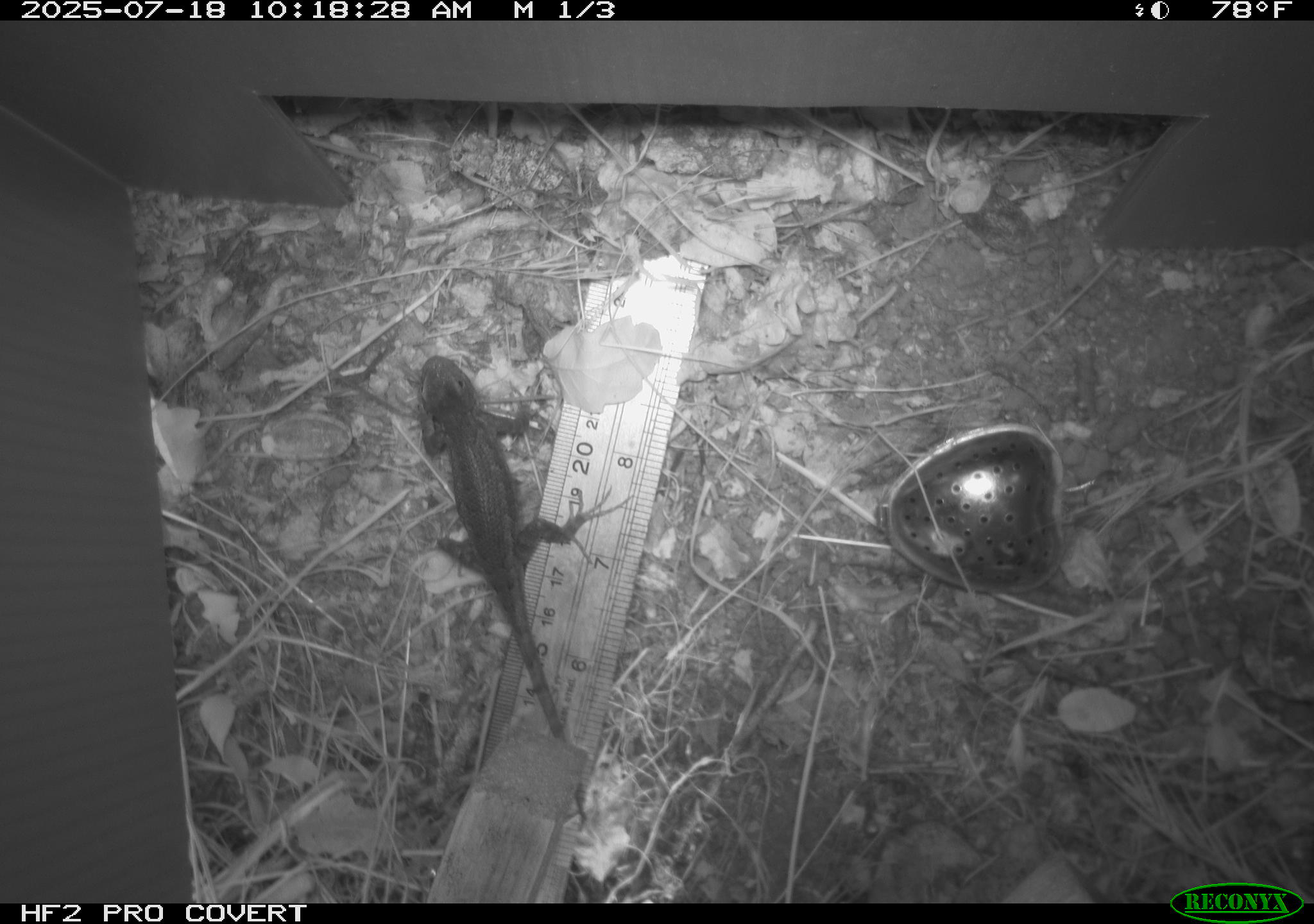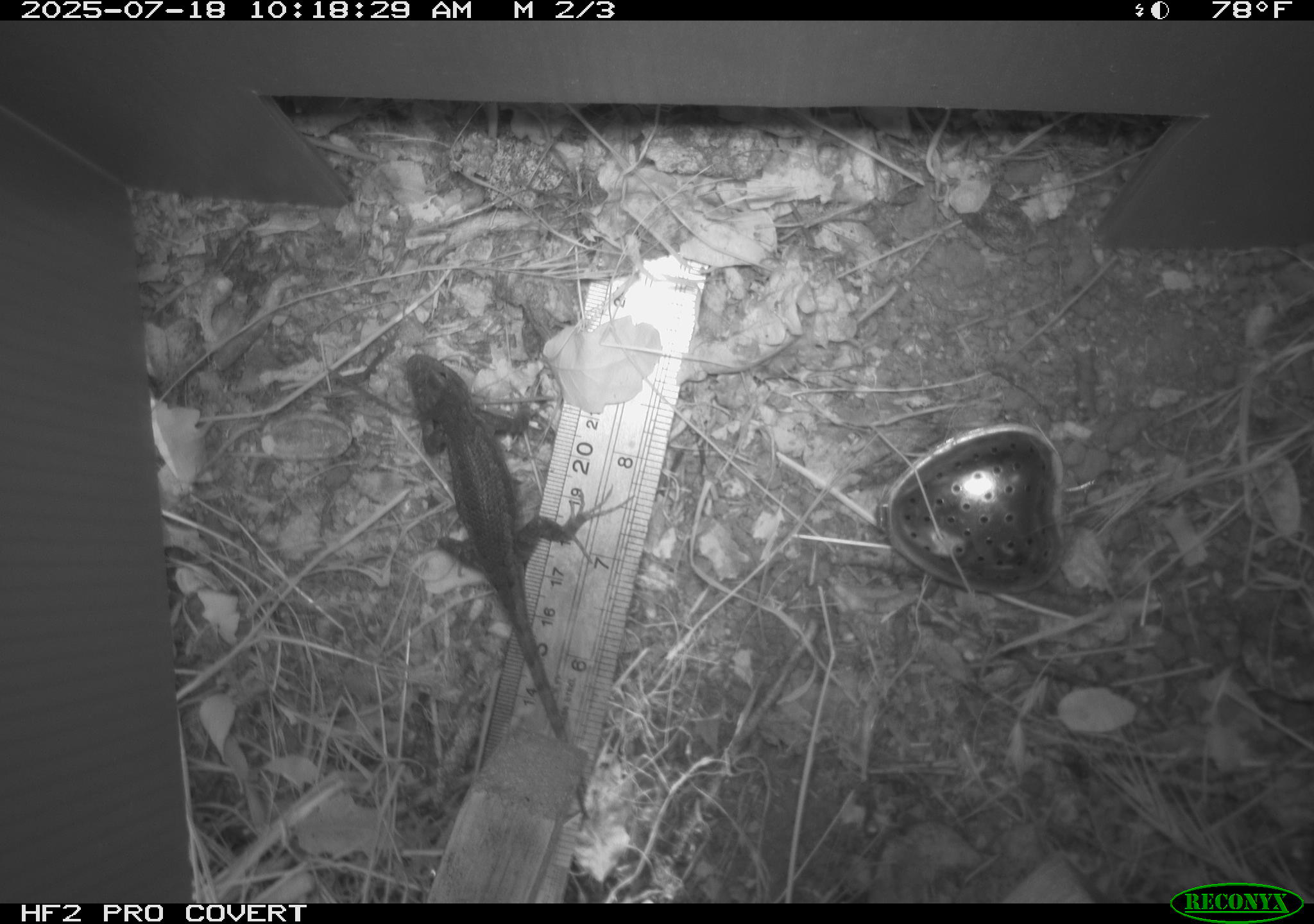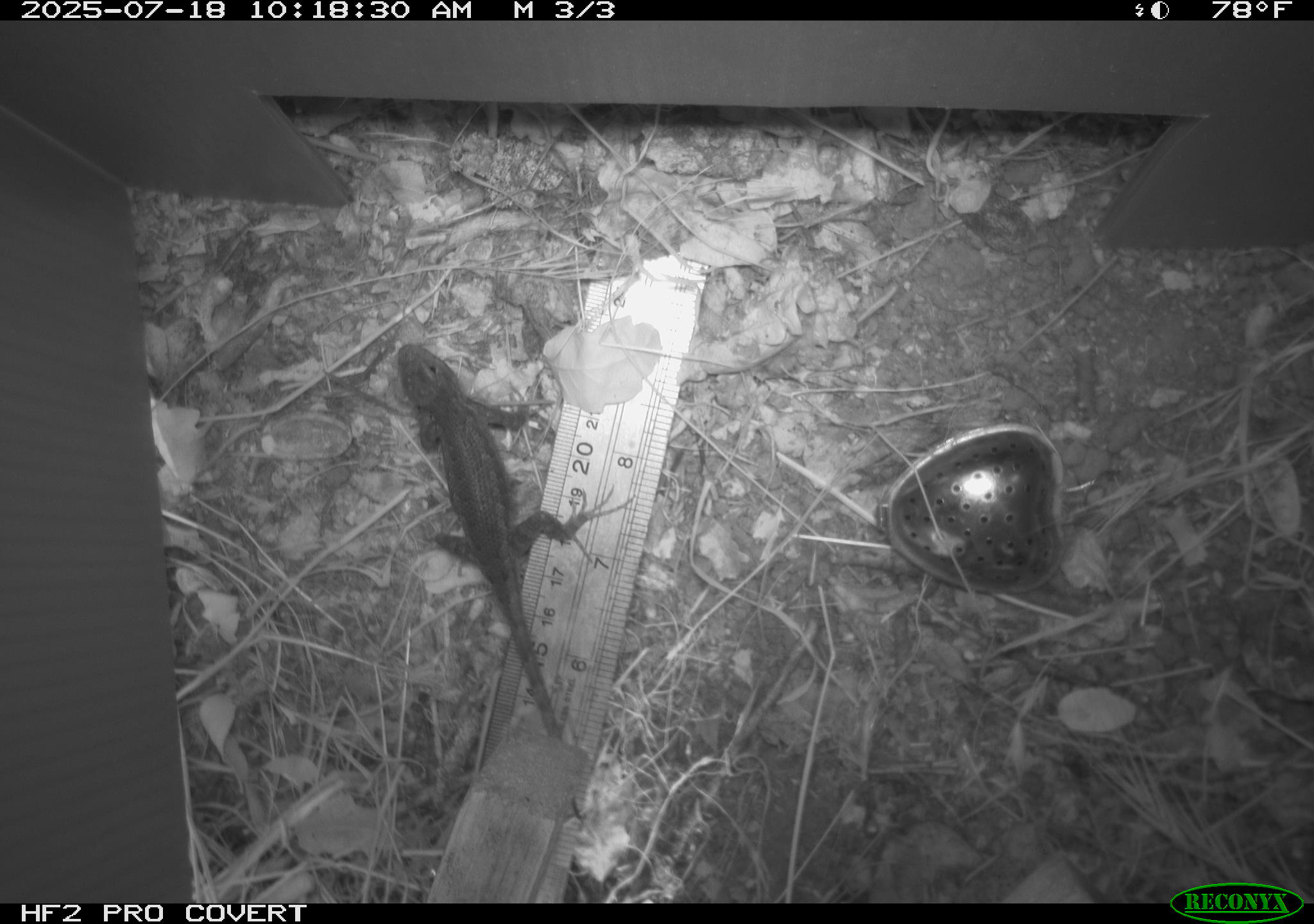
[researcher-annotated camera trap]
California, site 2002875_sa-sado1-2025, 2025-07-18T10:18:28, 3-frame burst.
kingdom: Animalia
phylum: Chordata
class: Reptilia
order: Squamata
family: Phrynosomatidae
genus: Sceloporus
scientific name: Sceloporus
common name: spiny lizards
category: sceloporus species